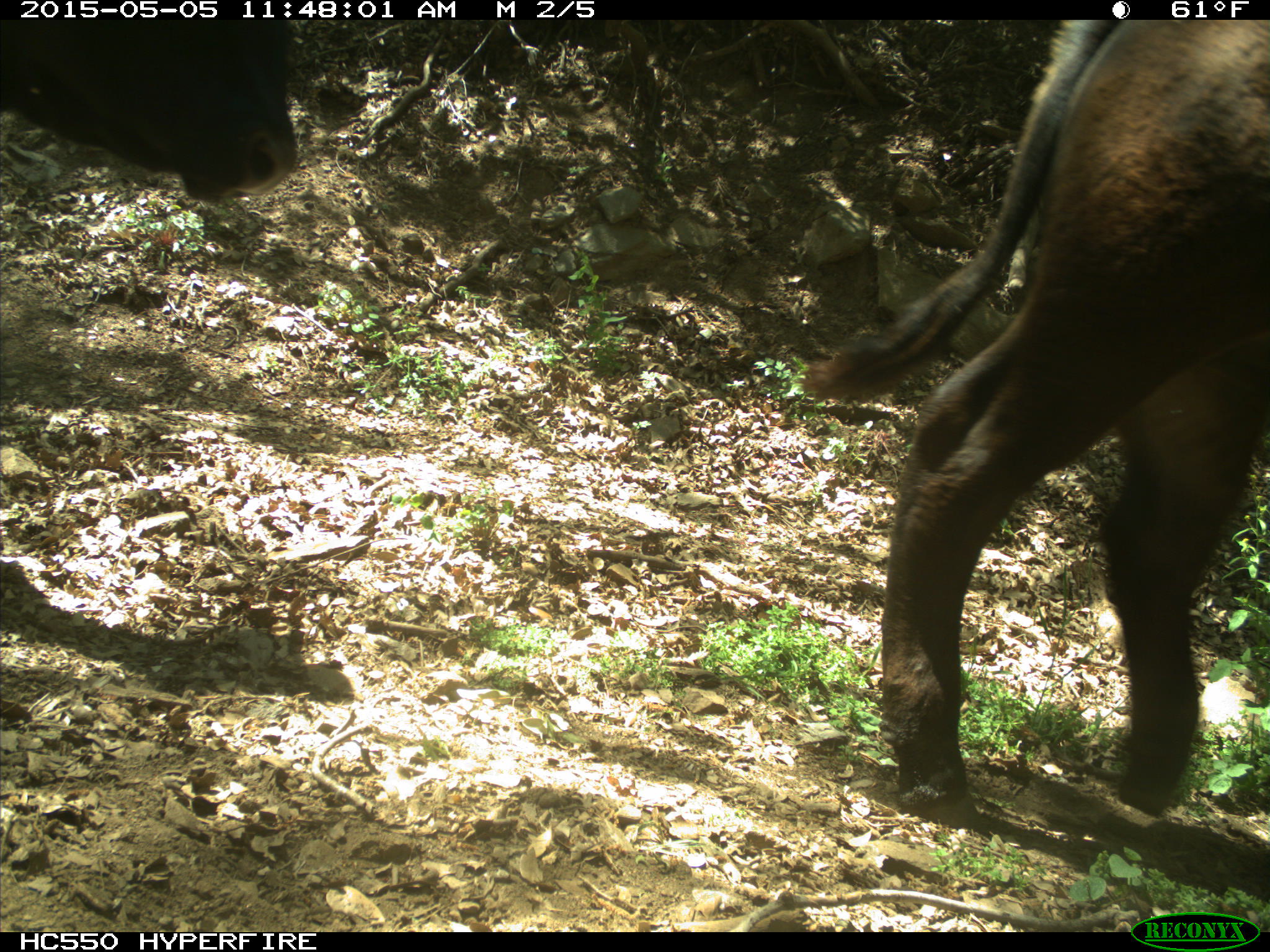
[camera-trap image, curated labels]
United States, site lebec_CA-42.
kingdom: Animalia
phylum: Chordata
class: Mammalia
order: Artiodactyla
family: Bovidae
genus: Bos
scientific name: Bos taurus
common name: domestic cow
Bos taurus (domestic cow).